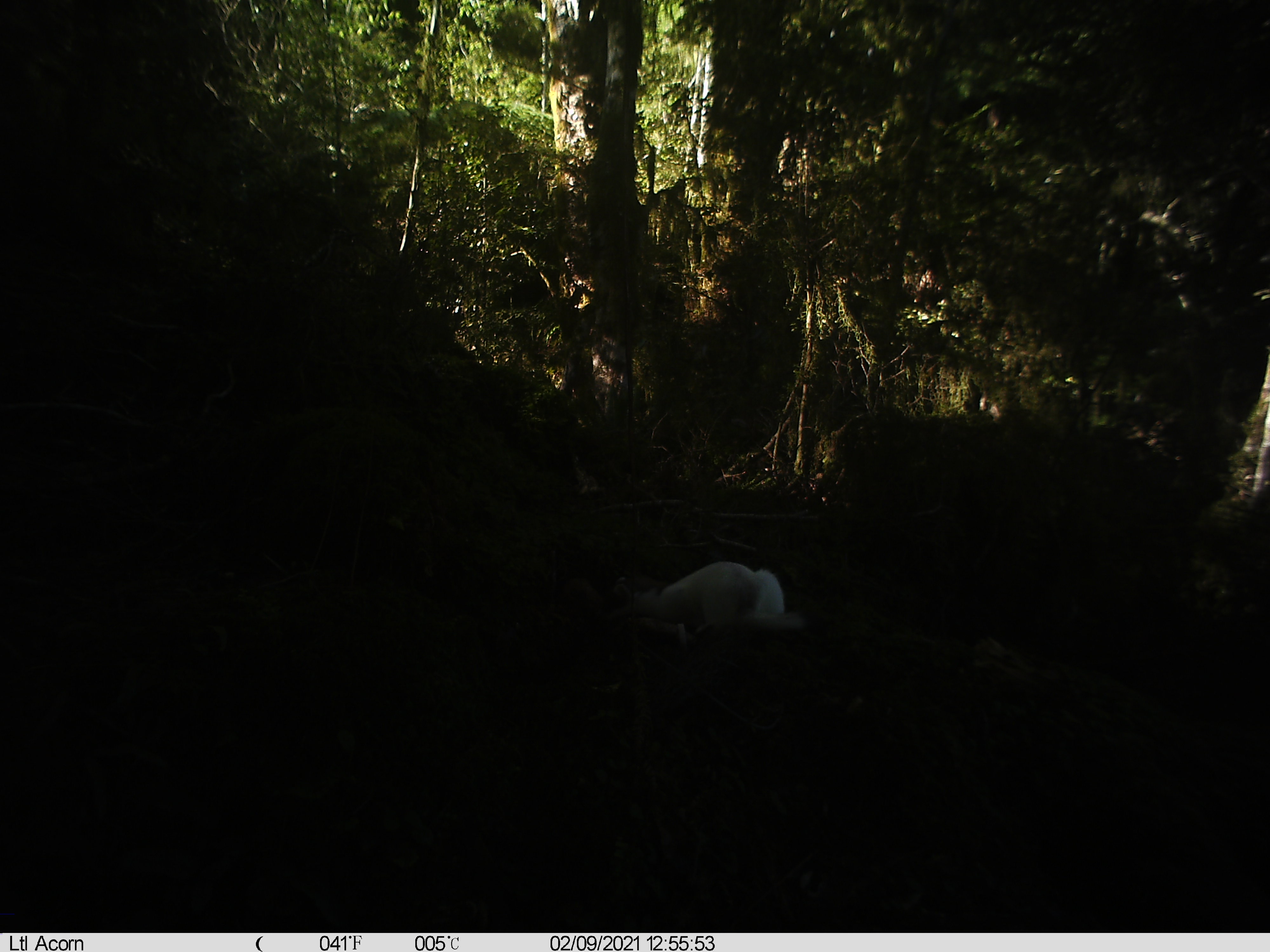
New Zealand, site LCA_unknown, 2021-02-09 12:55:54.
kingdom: Animalia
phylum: Chordata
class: Mammalia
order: Carnivora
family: Mustelidae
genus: Mustela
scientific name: Mustela erminea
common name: stoat